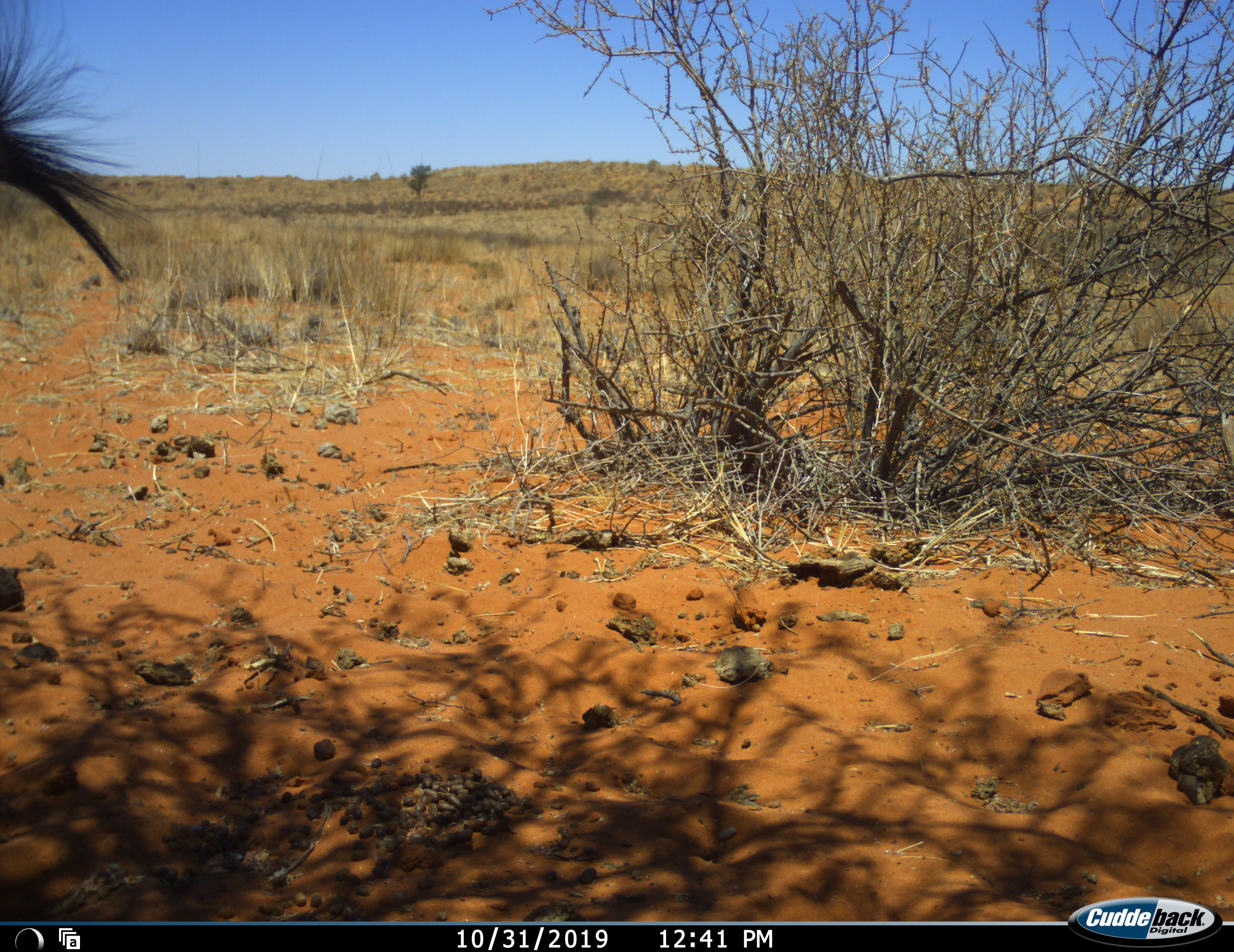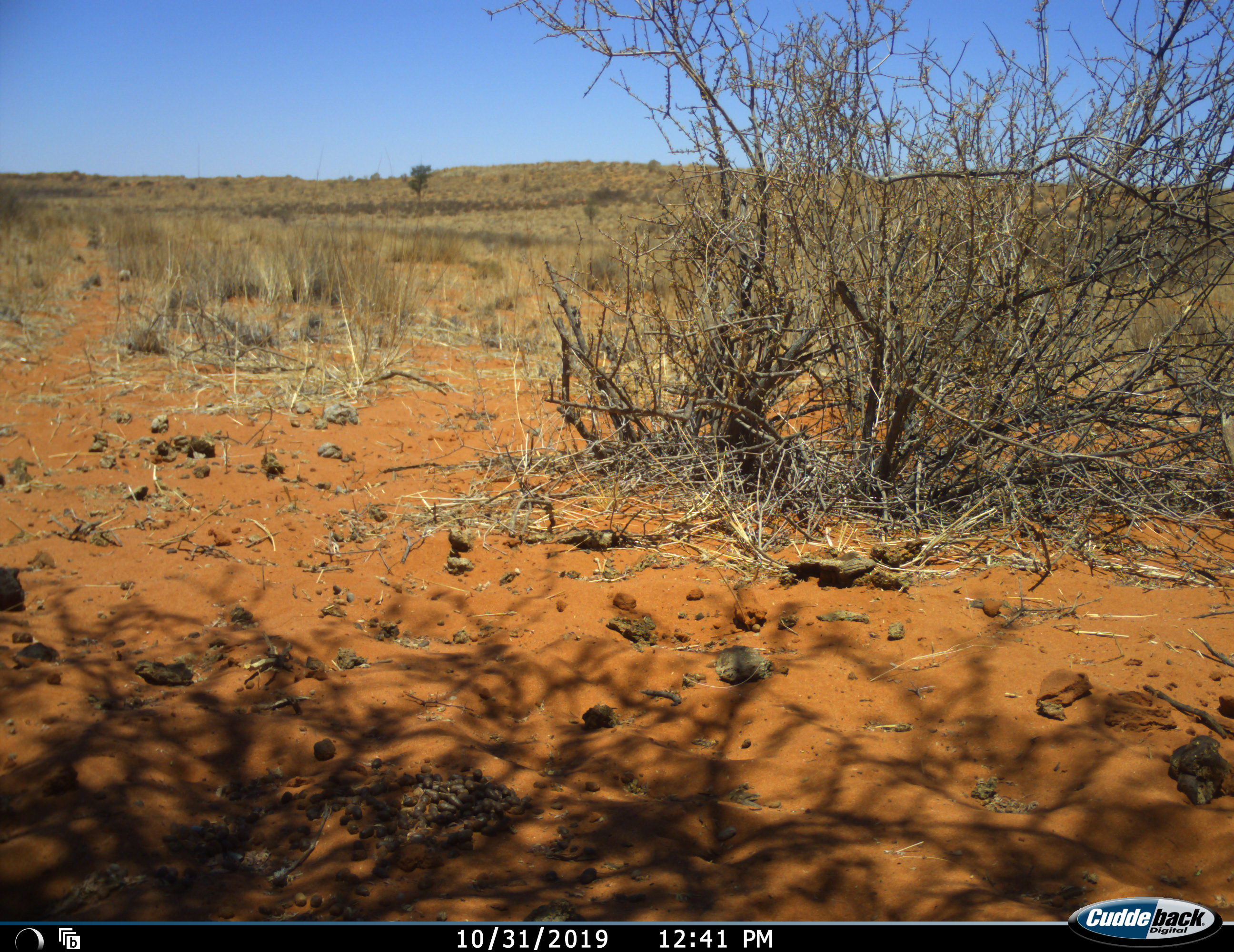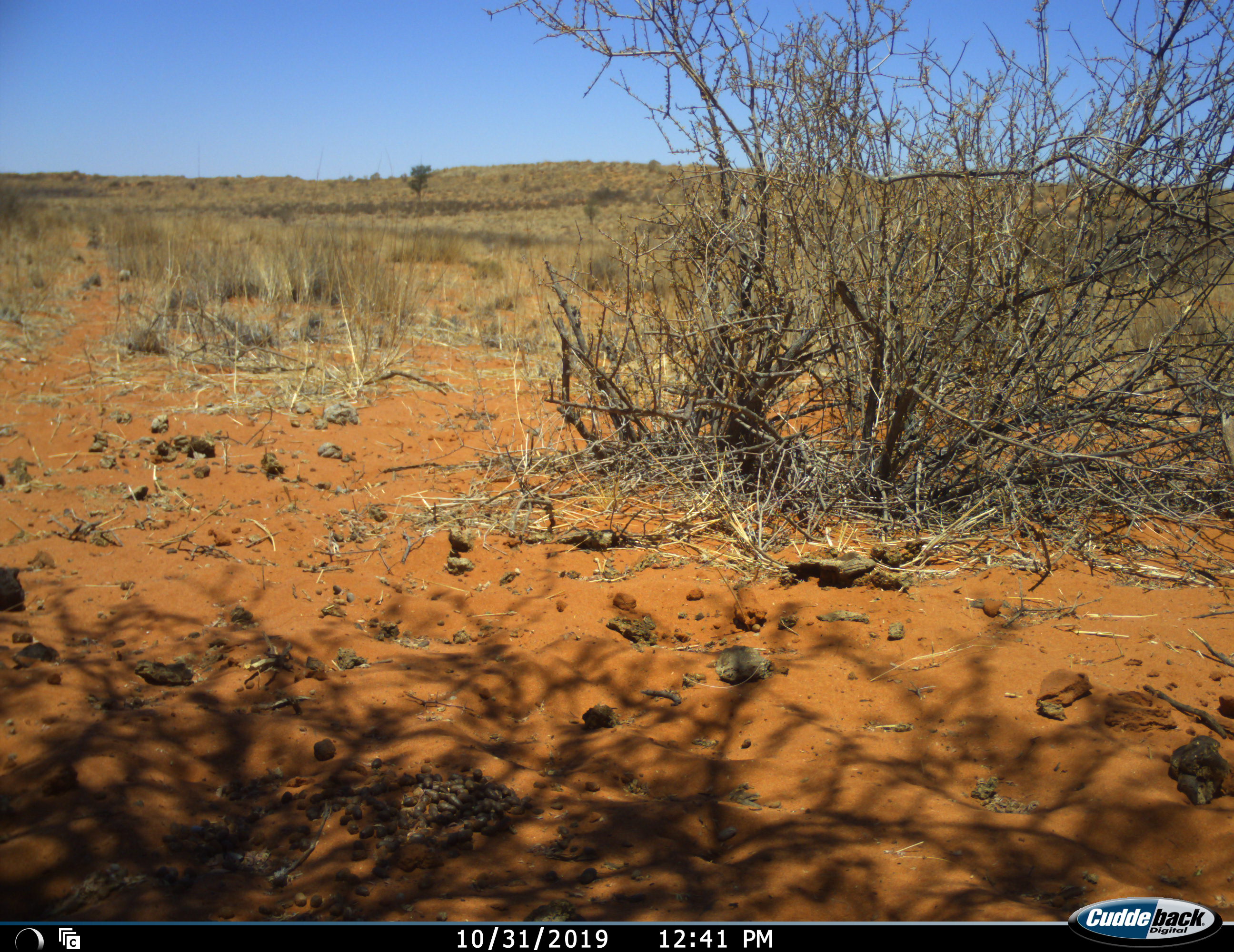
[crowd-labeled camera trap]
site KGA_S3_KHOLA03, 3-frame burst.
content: unidentified animal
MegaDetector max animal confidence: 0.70